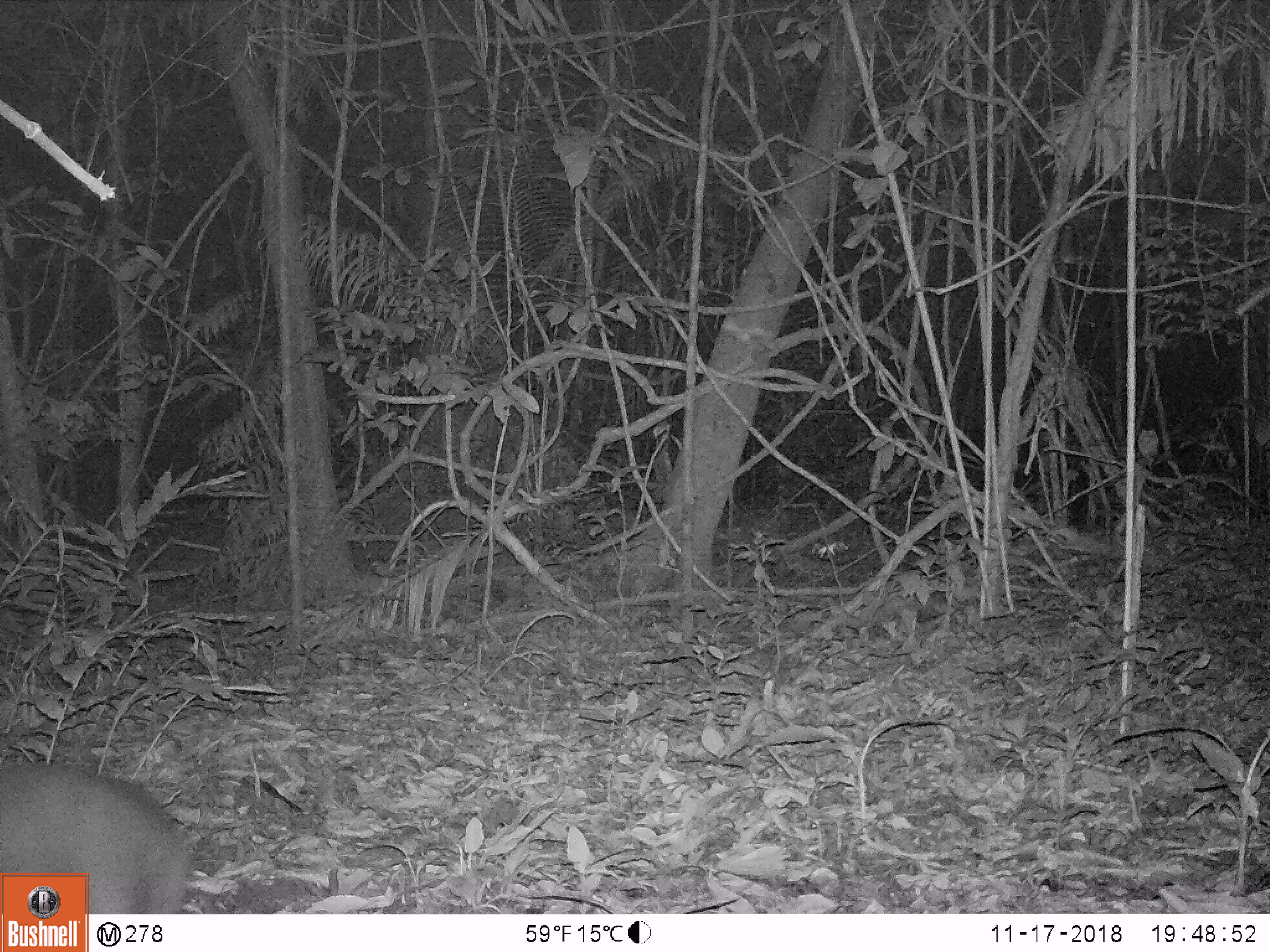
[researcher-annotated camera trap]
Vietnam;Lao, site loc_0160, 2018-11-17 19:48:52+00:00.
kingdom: Animalia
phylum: Chordata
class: Mammalia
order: Artiodactyla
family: Cervidae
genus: Muntiacus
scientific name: Muntiacus vuquangensis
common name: large-antlered muntjac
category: large antlered muntjac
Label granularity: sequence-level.